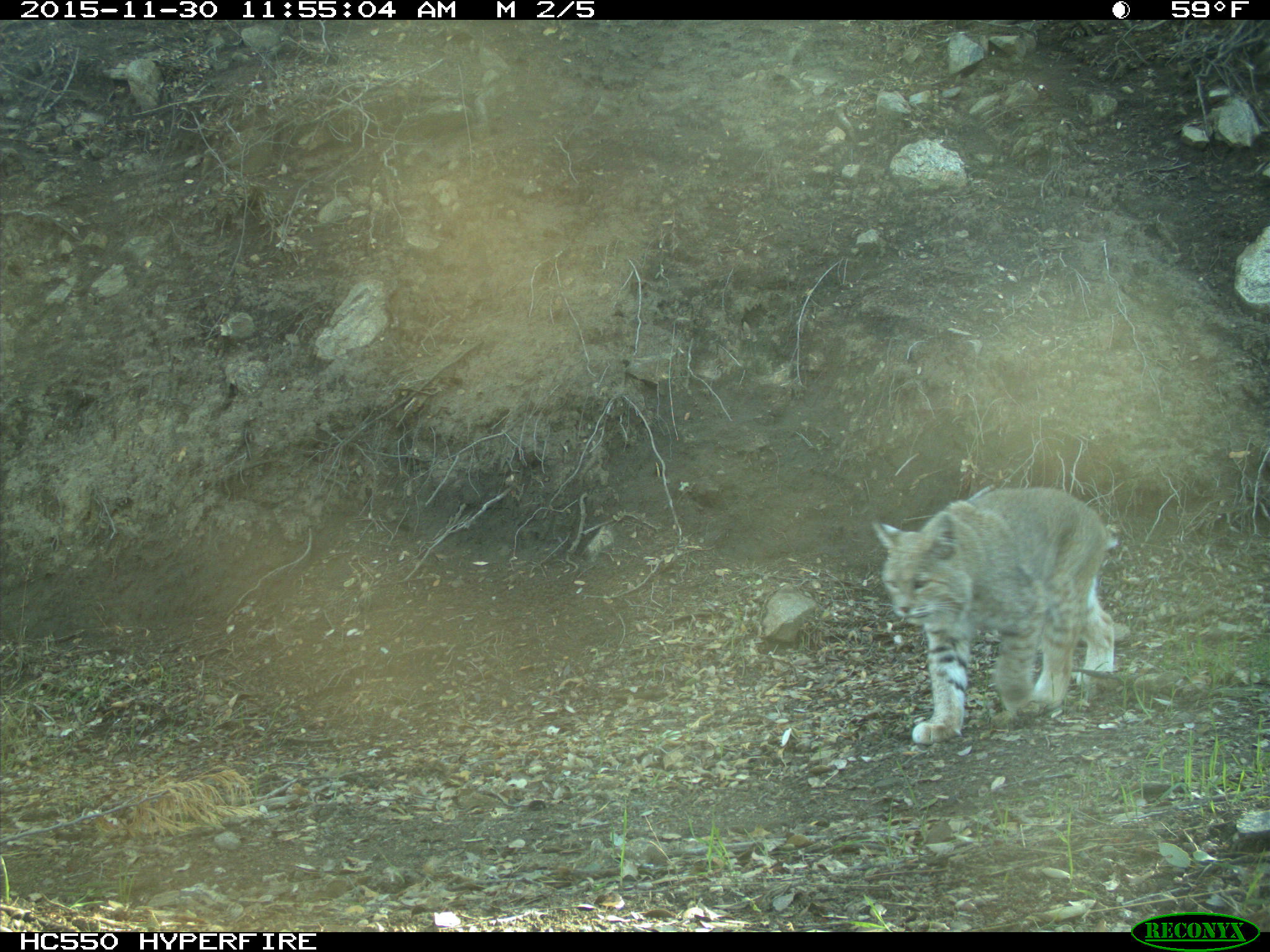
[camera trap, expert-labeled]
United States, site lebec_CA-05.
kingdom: Animalia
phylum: Chordata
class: Mammalia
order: Carnivora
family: Felidae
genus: Lynx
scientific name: Lynx rufus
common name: bobcat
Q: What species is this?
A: Lynx rufus (bobcat).